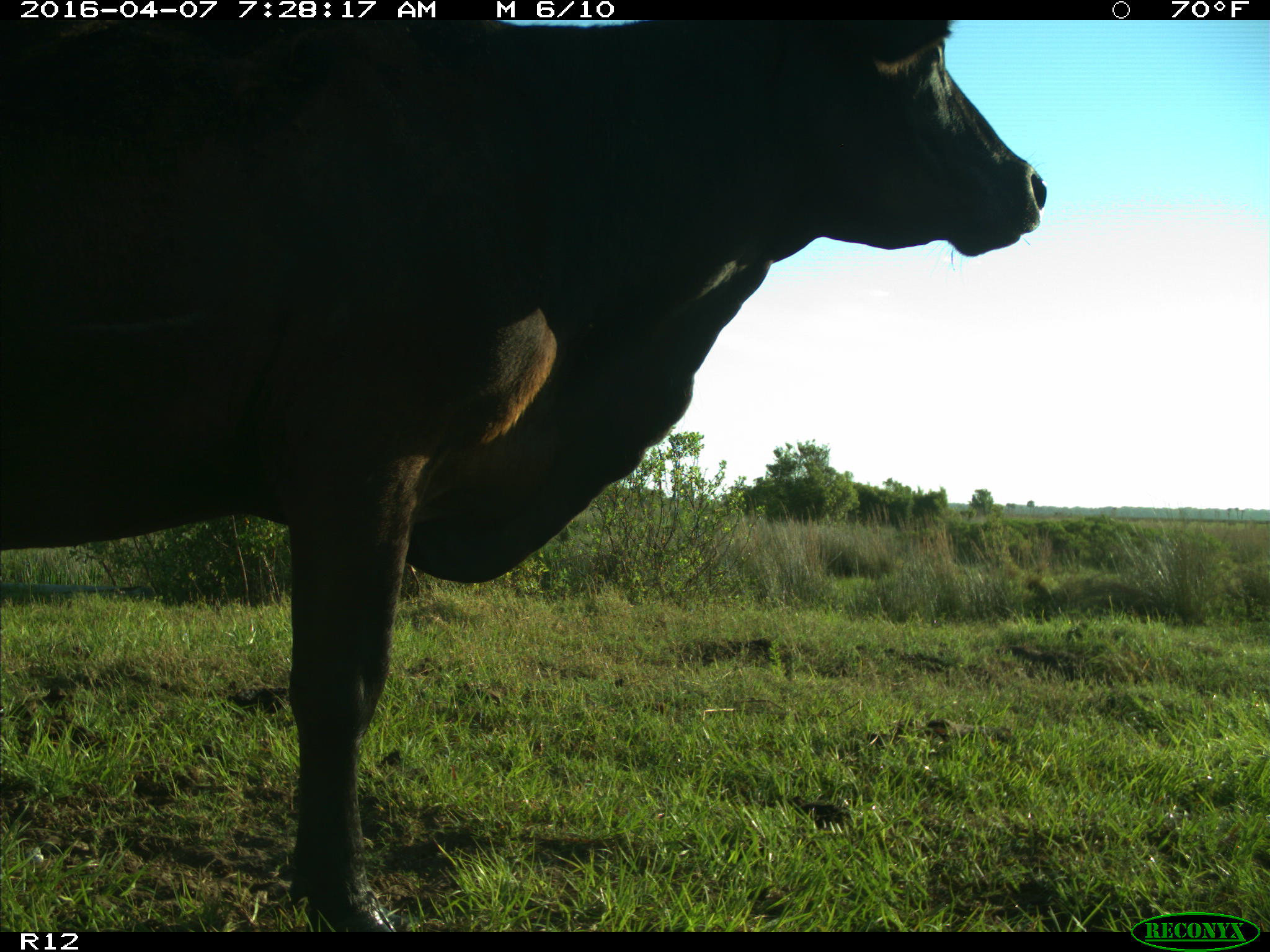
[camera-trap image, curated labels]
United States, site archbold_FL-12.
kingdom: Animalia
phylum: Chordata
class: Mammalia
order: Artiodactyla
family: Bovidae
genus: Bos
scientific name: Bos taurus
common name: domestic cow